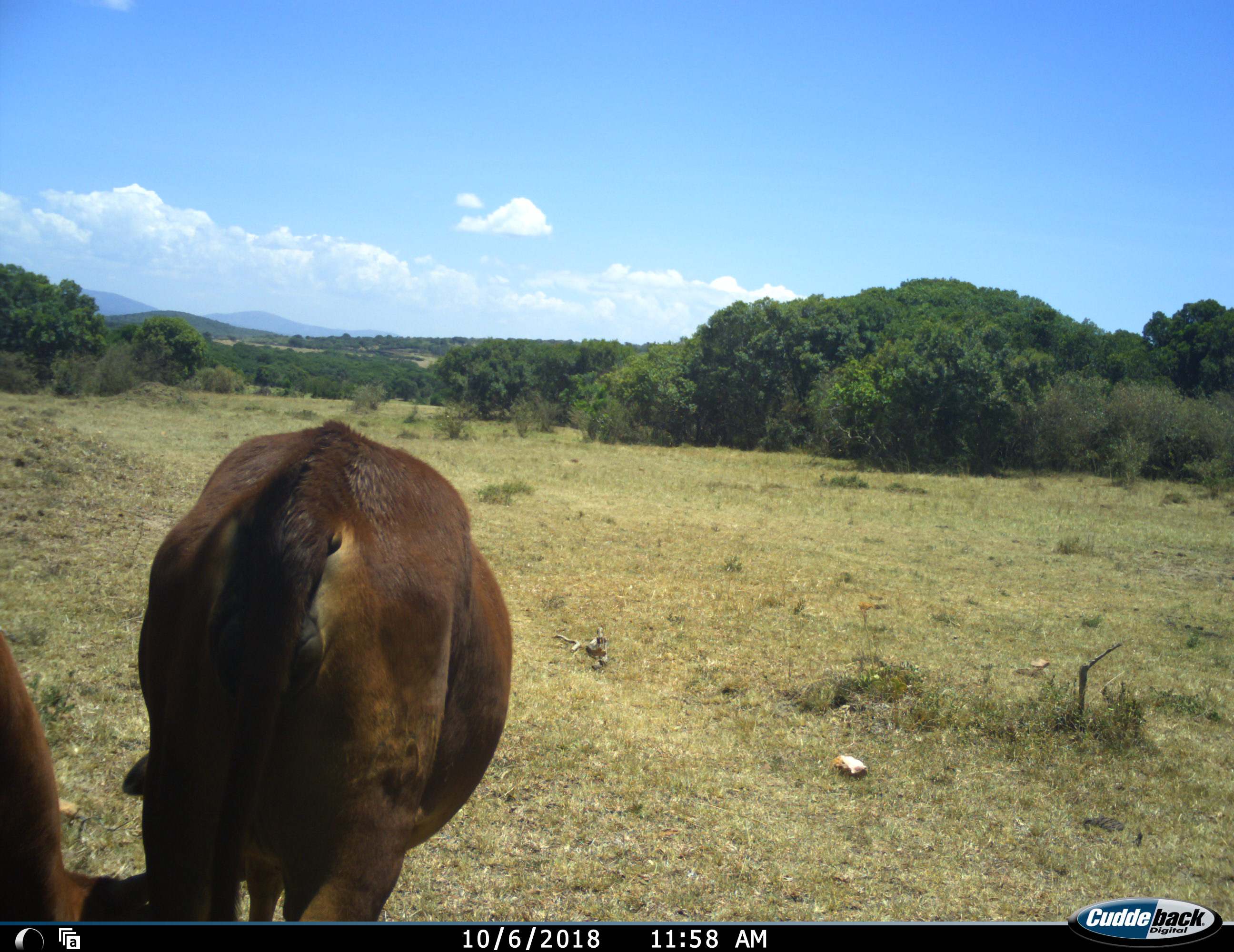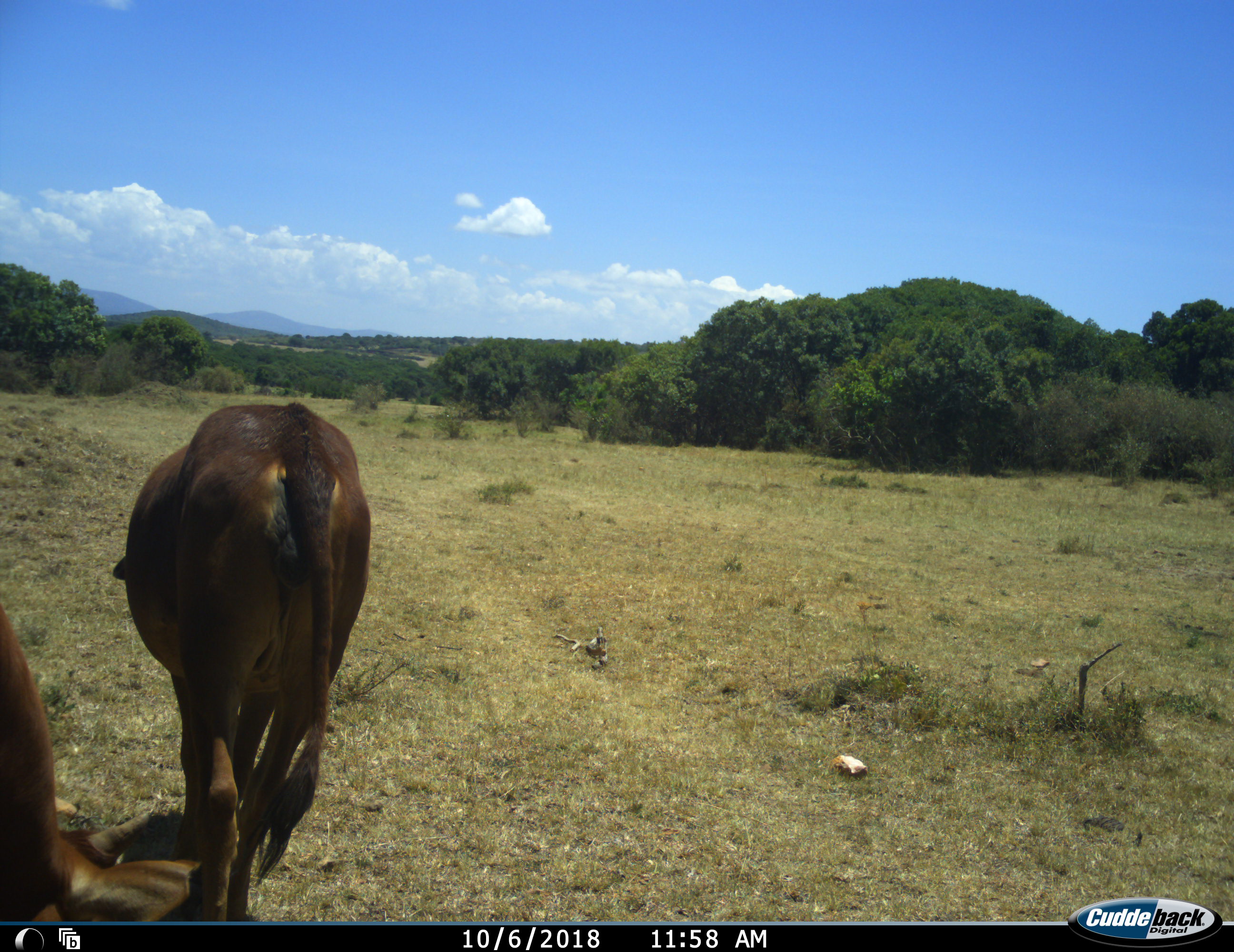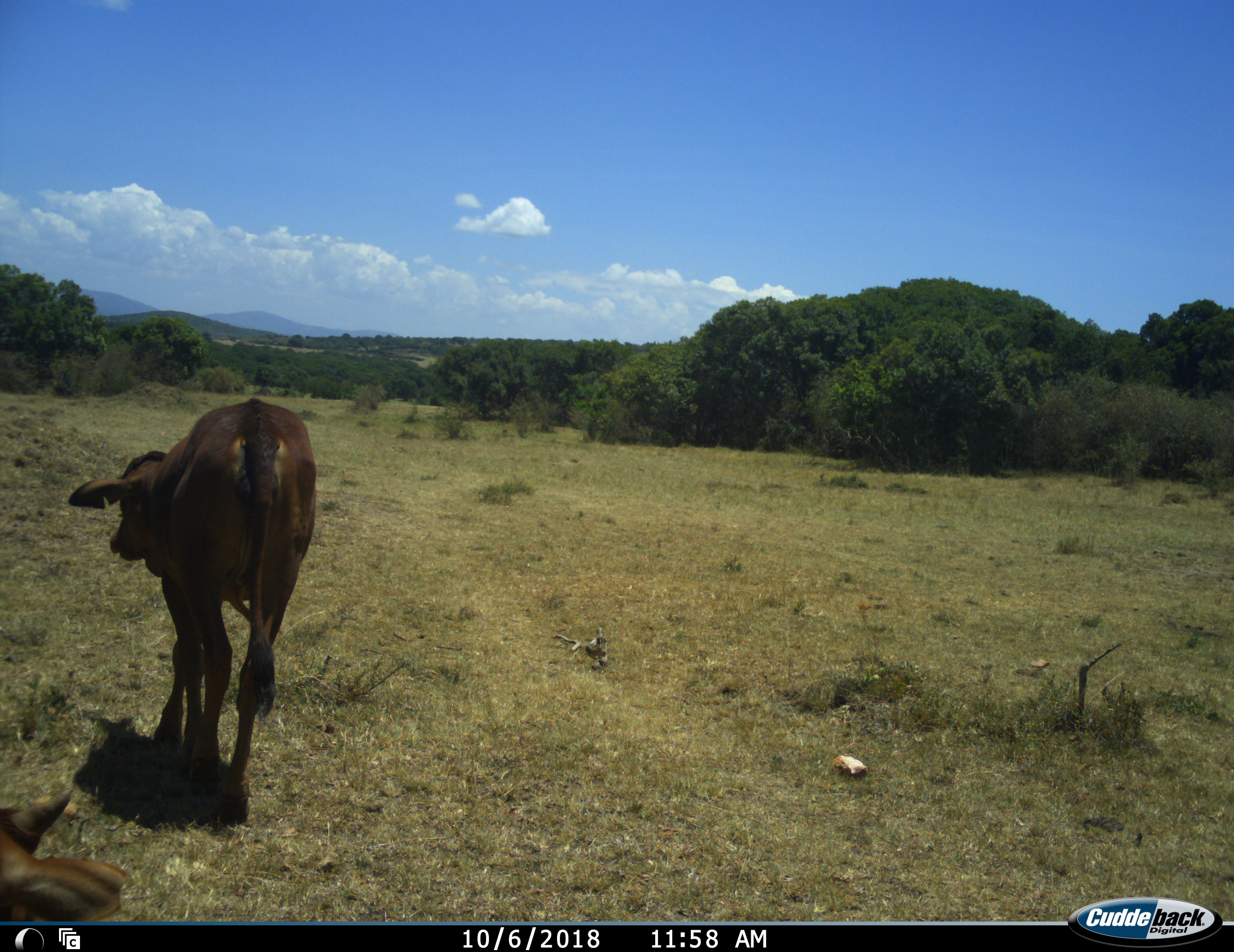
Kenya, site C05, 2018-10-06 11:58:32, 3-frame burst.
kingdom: Animalia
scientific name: Animalia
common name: animal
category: domesticanimal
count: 2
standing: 30%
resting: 0%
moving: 80%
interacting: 0%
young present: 0%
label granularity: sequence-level